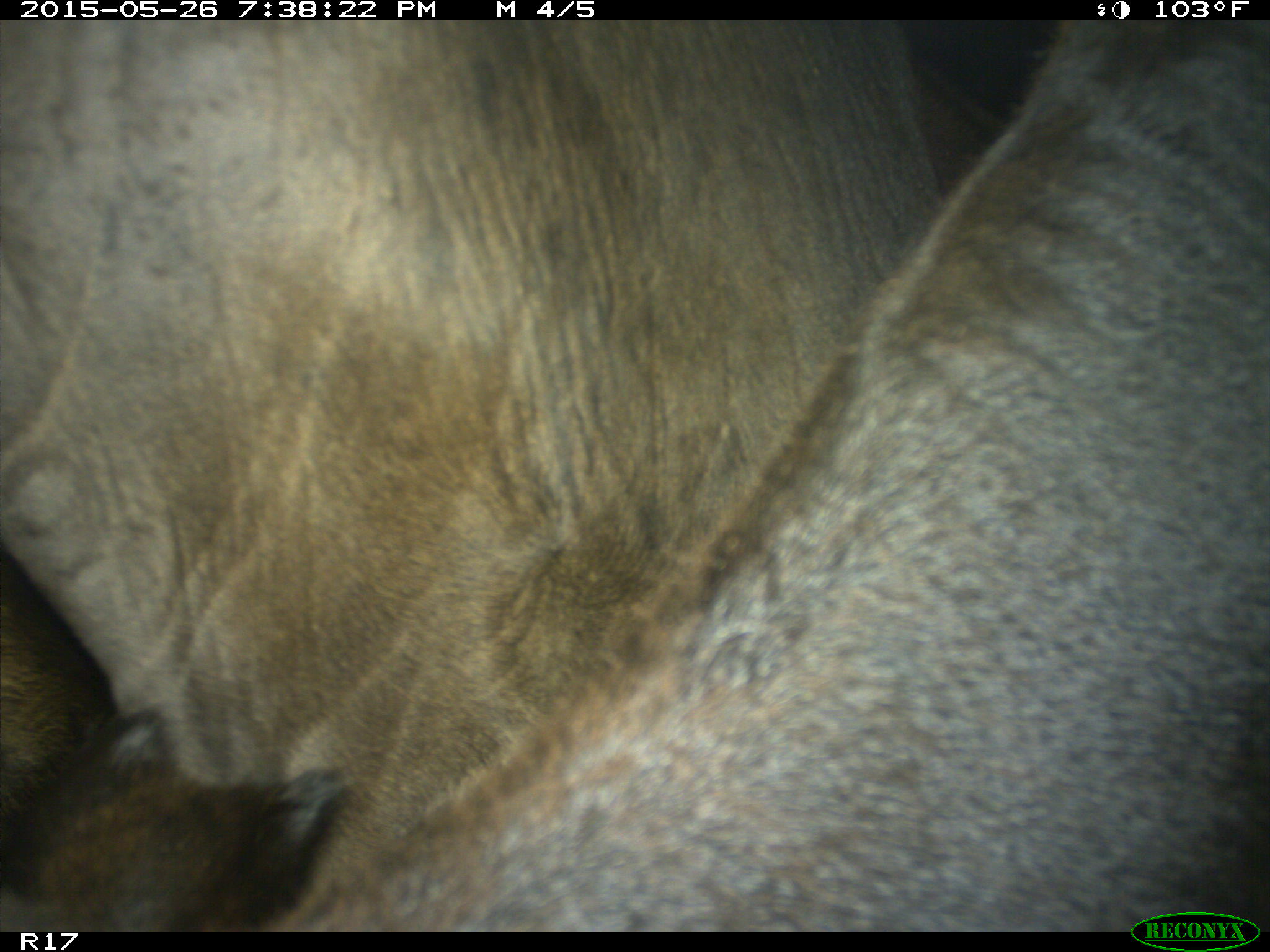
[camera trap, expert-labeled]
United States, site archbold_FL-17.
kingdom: Animalia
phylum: Chordata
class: Mammalia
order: Artiodactyla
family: Bovidae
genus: Bos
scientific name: Bos taurus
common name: domestic cow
Bos taurus (domestic cow).